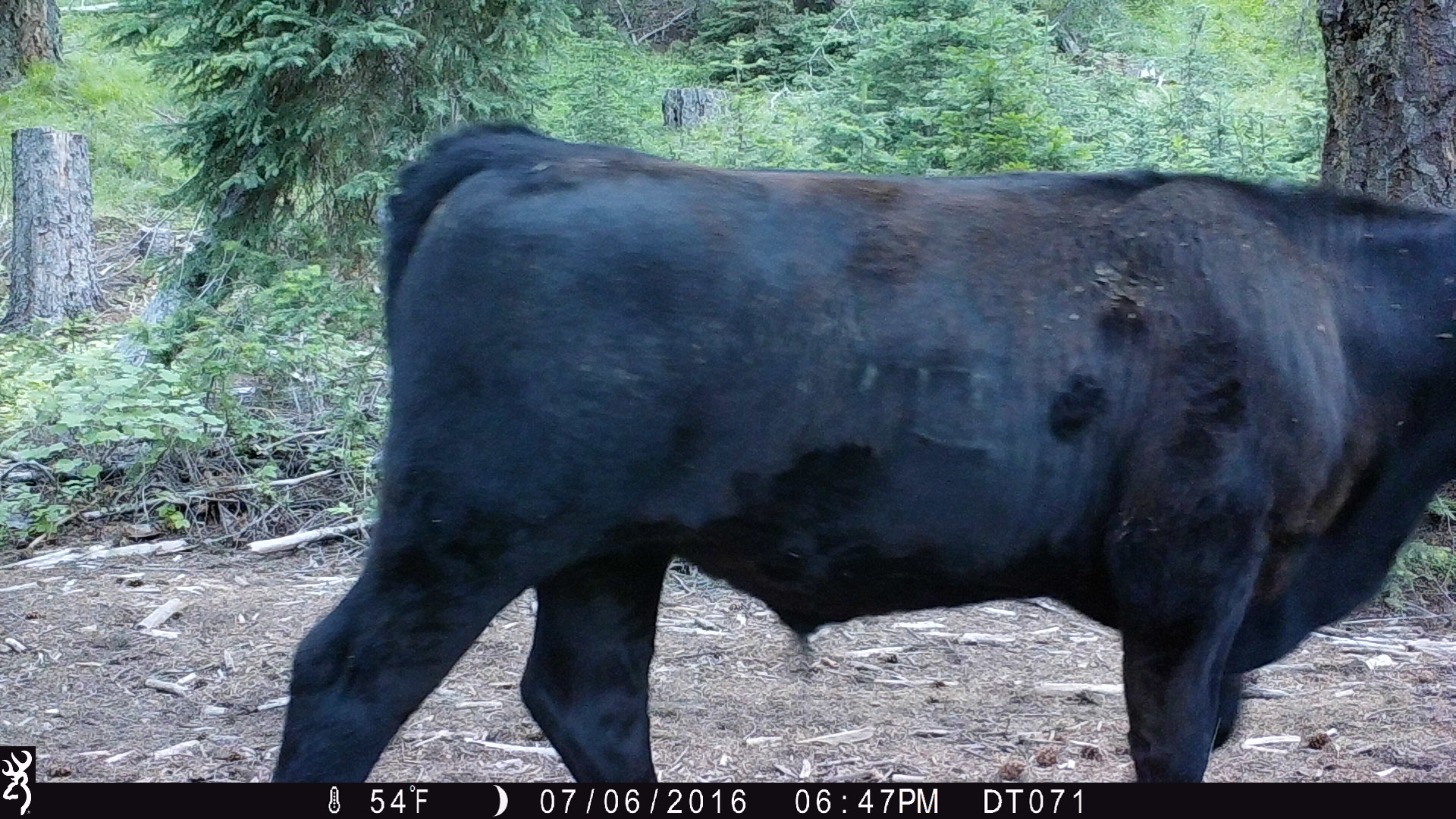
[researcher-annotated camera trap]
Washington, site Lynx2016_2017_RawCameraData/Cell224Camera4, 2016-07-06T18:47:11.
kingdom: Animalia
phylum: Chordata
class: Mammalia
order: Artiodactyla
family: Bovidae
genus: Bos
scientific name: Bos taurus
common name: domestic cattle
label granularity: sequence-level